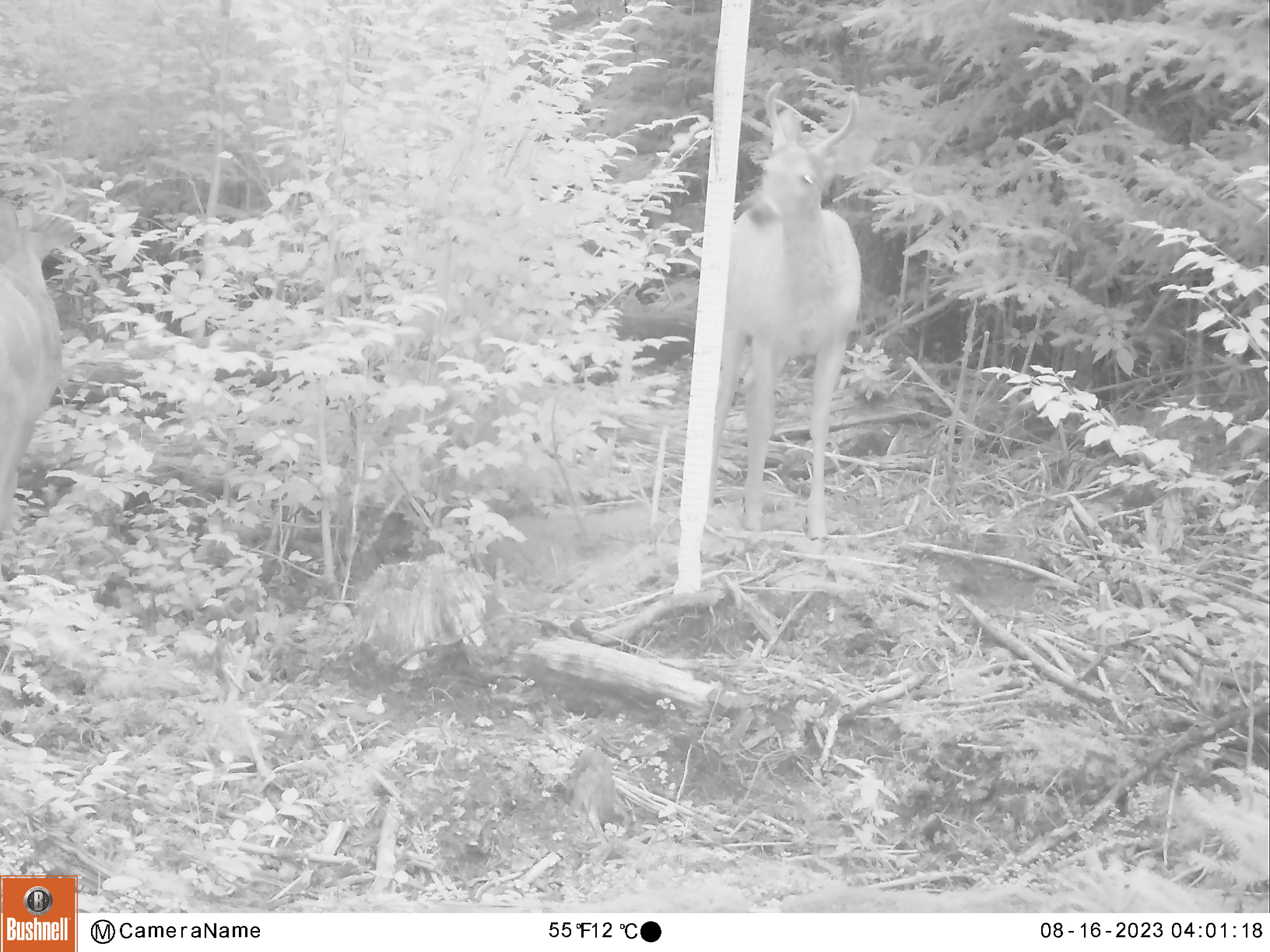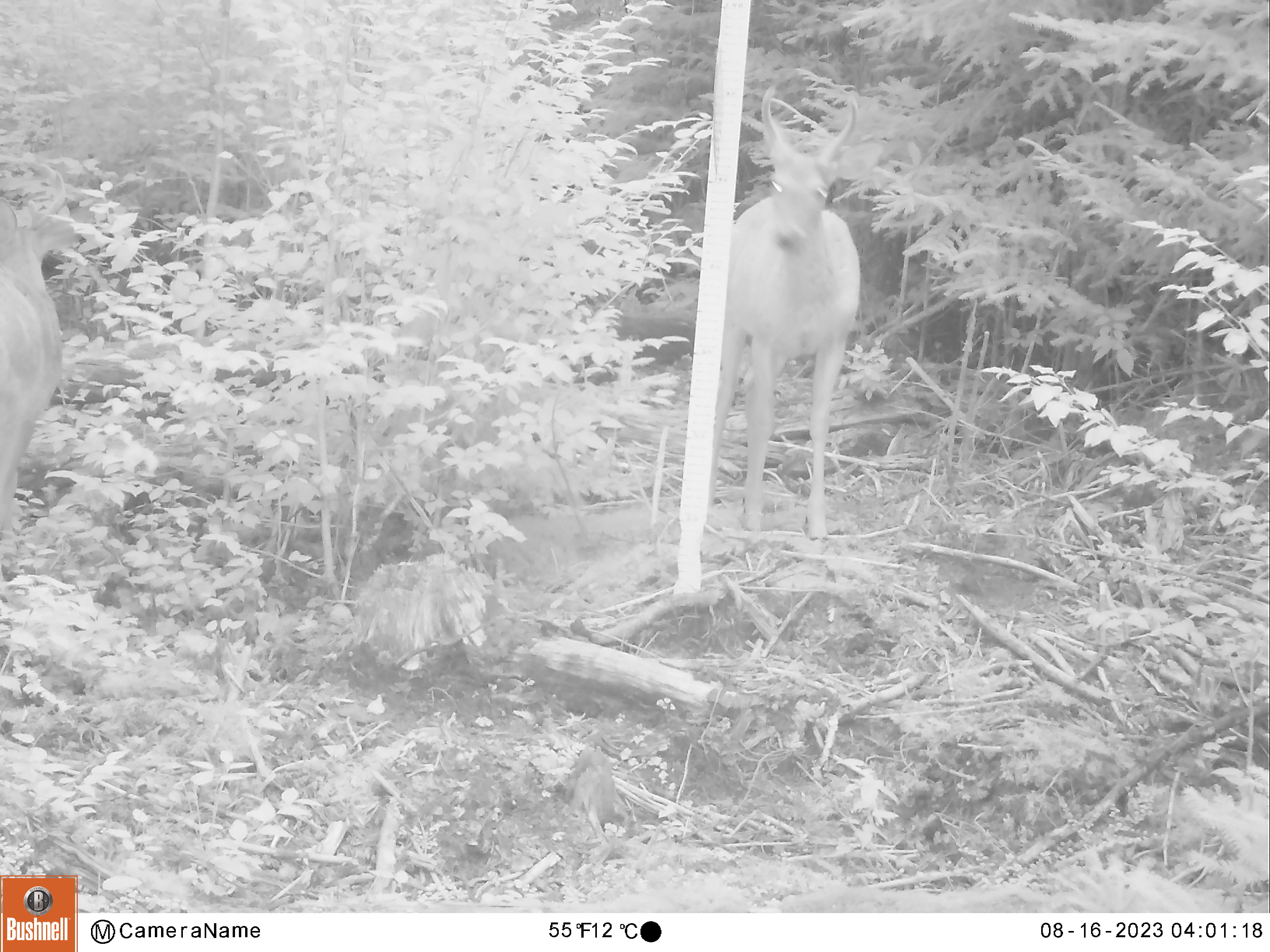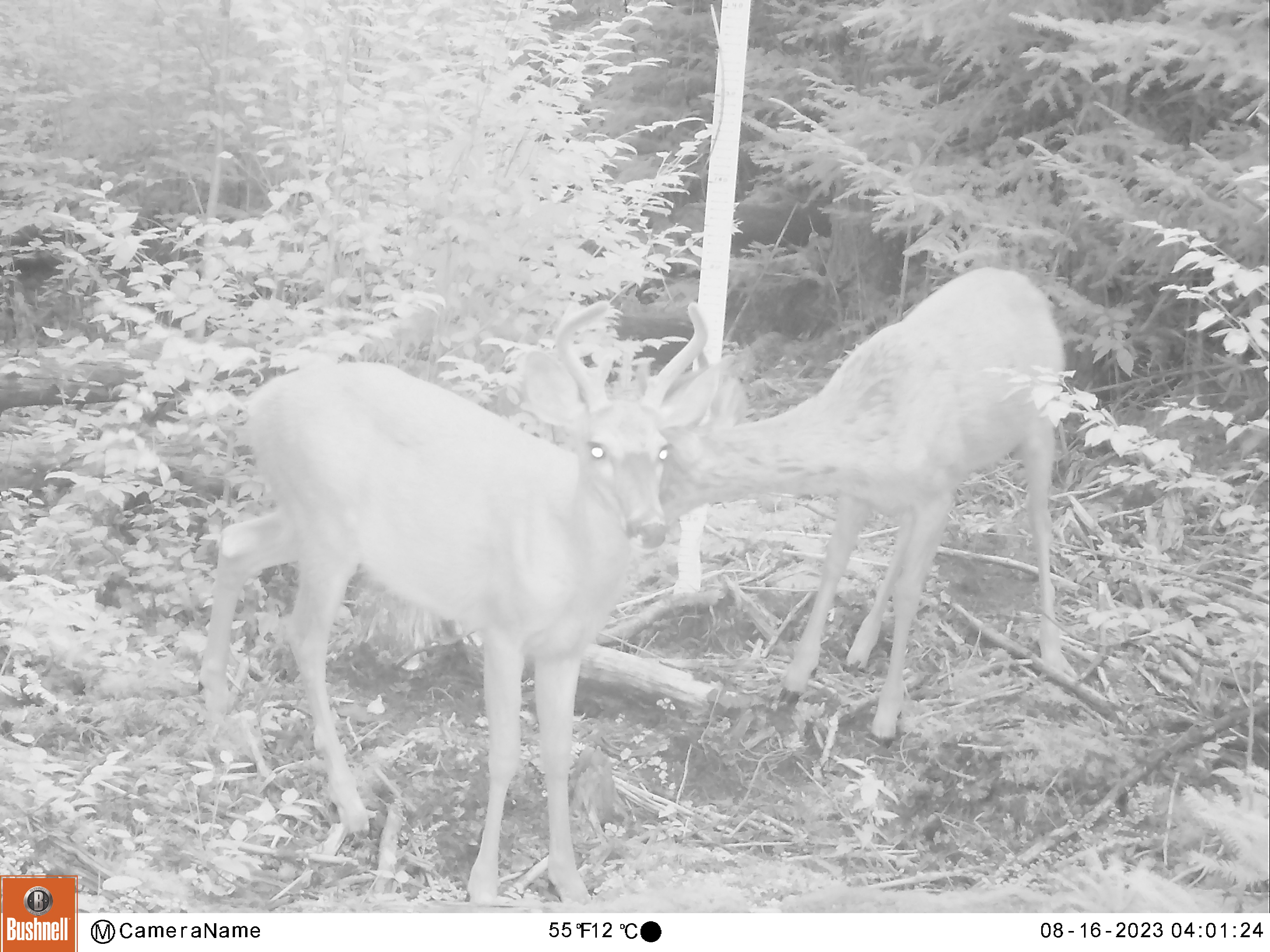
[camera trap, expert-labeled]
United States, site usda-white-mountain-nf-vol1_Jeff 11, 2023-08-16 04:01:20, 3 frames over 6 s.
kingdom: Animalia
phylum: Chordata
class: Mammalia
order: Artiodactyla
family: Cervidae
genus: Odocoileus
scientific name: Odocoileus virginianus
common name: white-tailed deer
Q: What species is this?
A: White-tailed deer (Odocoileus virginianus).